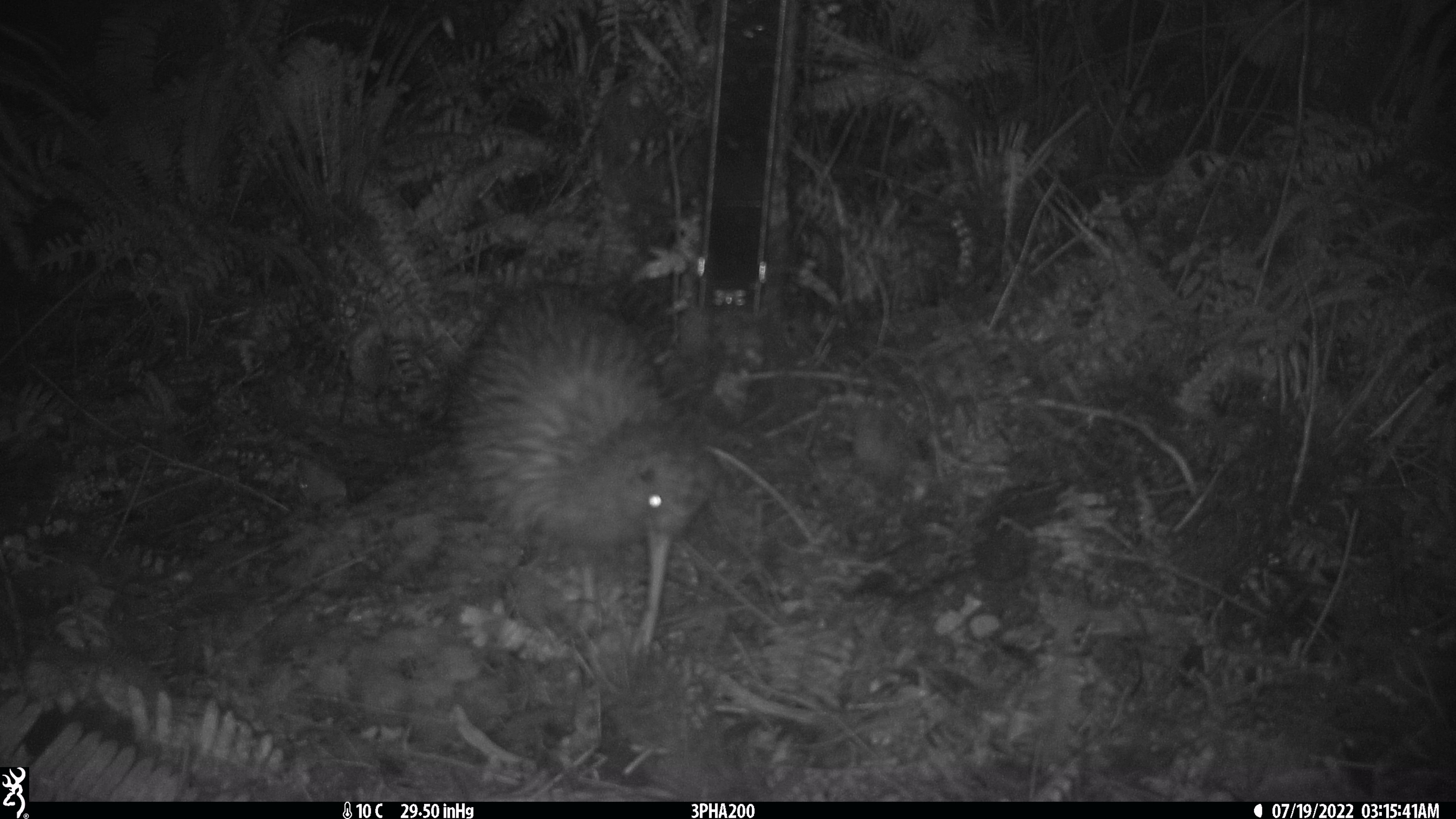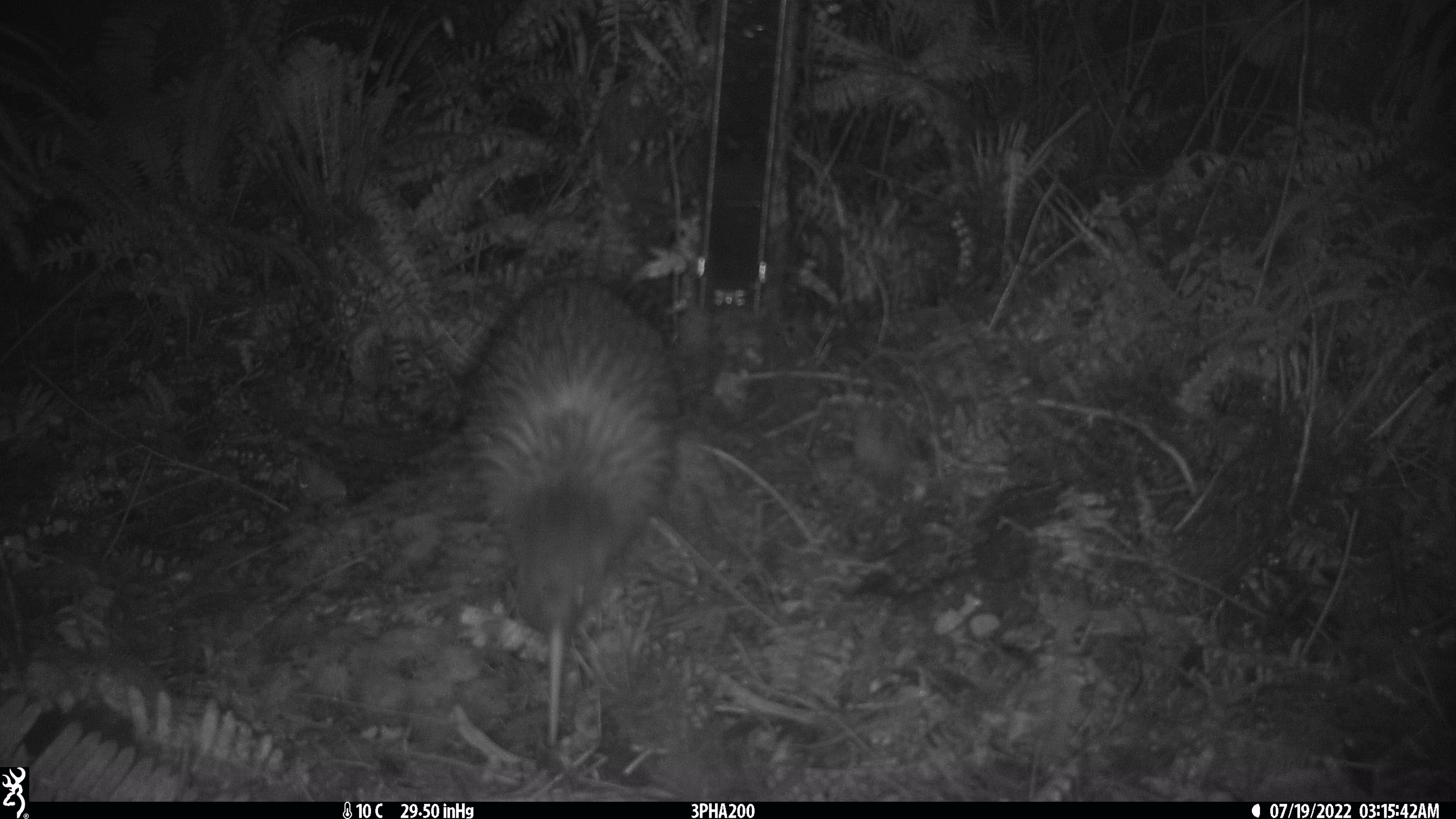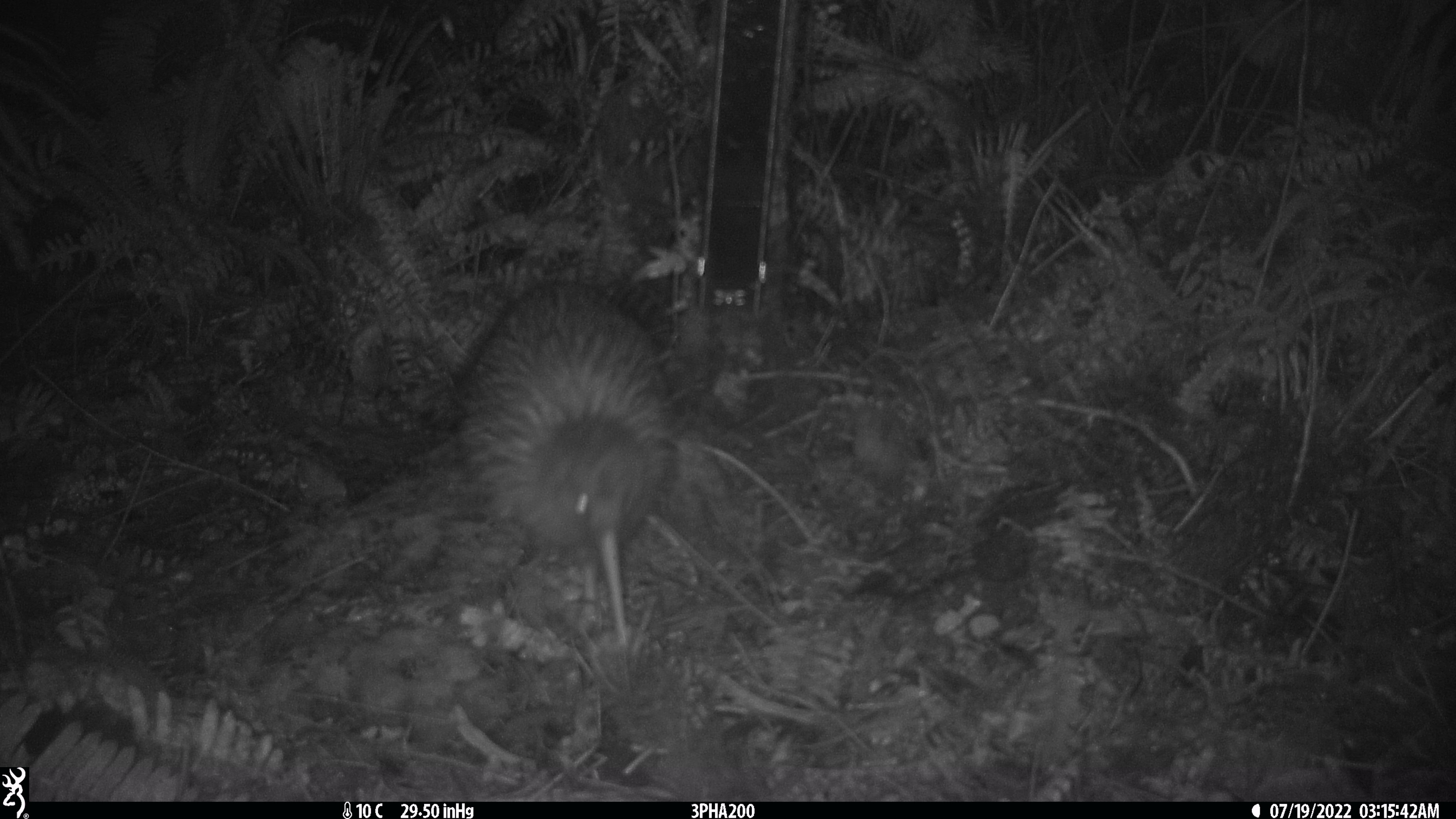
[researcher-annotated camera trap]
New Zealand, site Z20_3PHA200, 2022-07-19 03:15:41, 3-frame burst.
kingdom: Animalia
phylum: Chordata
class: Aves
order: Apterygiformes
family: Apterygidae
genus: Apteryx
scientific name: Apteryx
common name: kiwi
Kiwi (Apteryx).